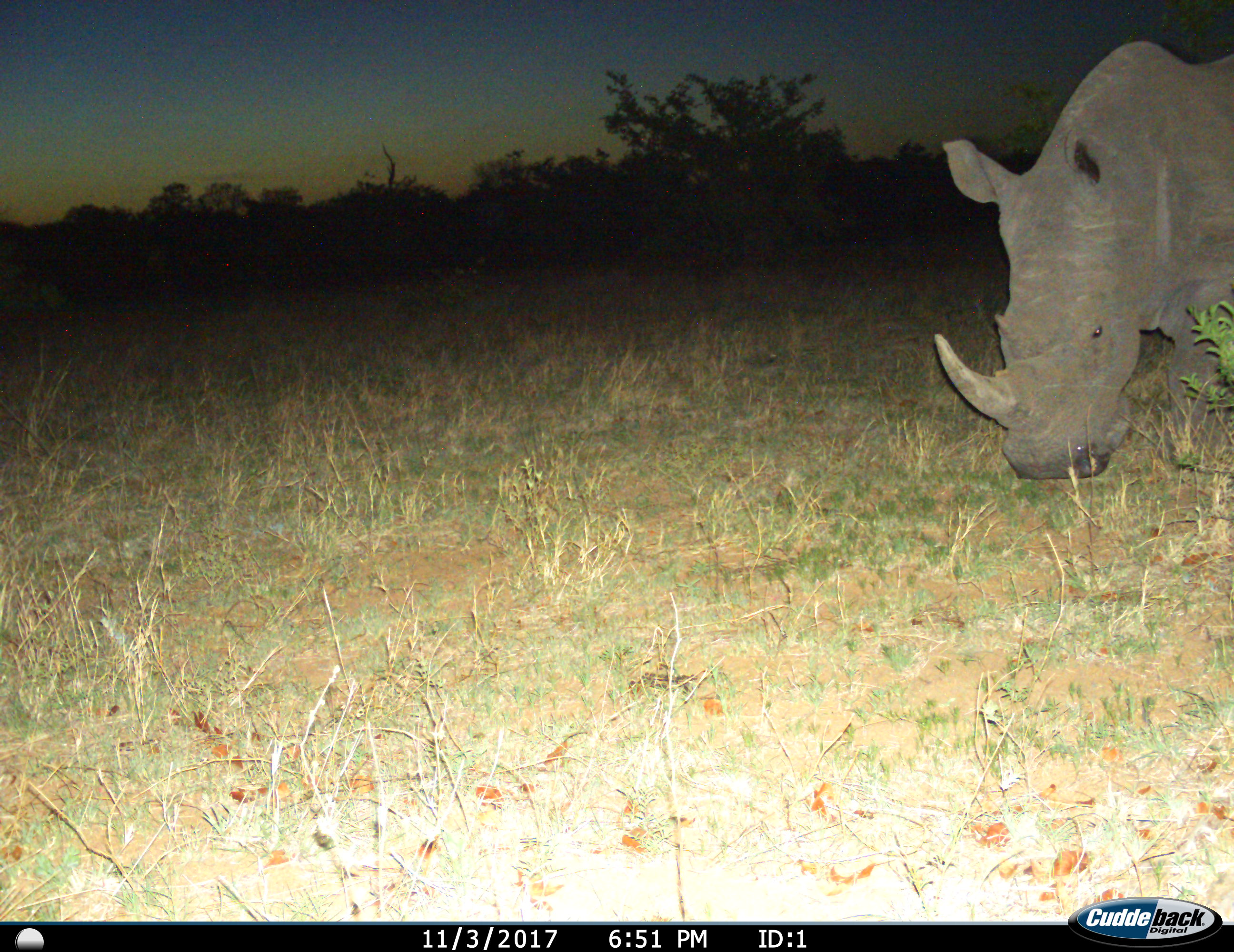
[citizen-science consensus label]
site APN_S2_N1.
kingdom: Animalia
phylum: Chordata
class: Mammalia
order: Perissodactyla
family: Rhinocerotidae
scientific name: Rhinocerotidae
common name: unknown rhinoceros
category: rhinocerosunknown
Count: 1.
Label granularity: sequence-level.